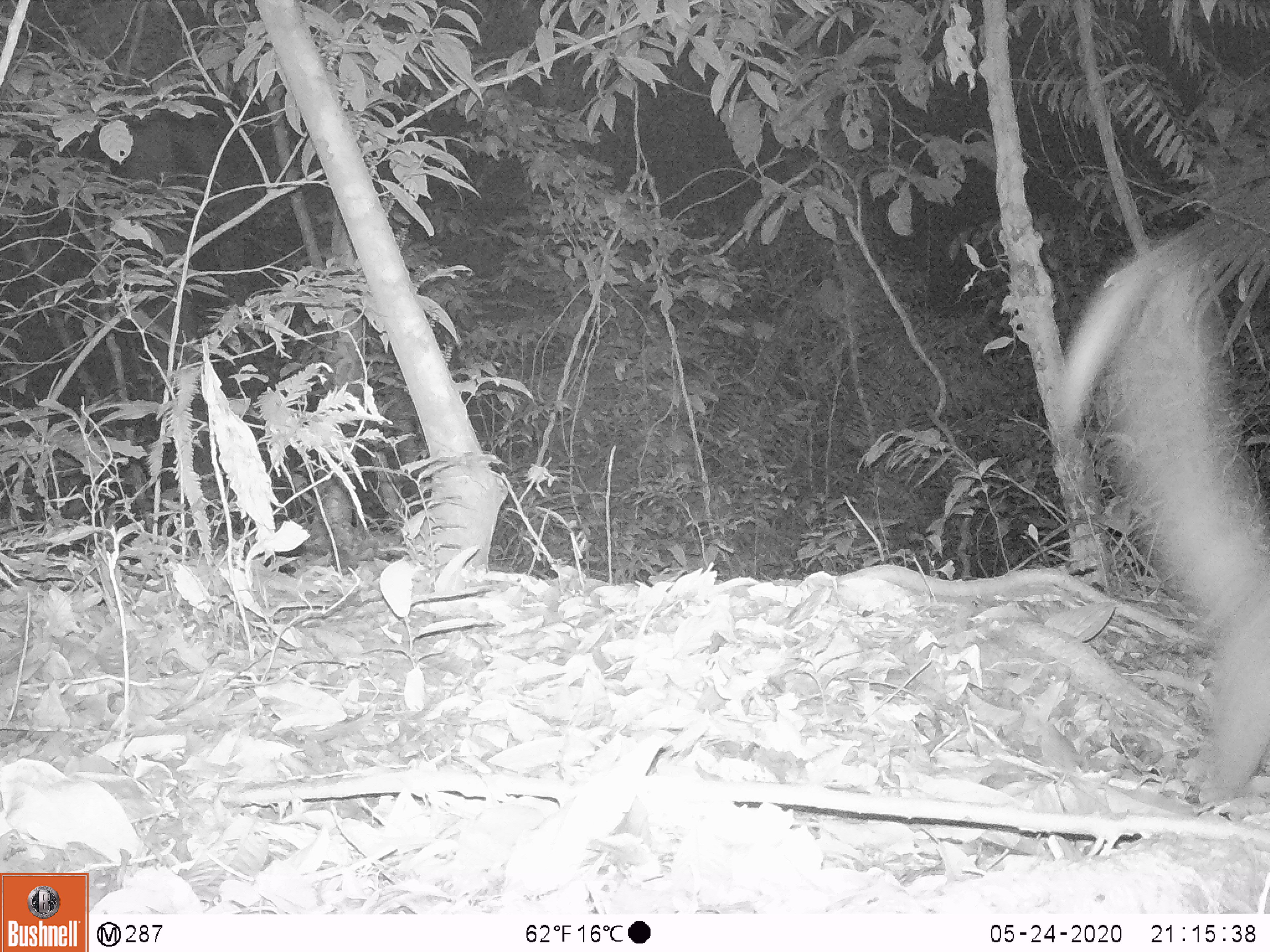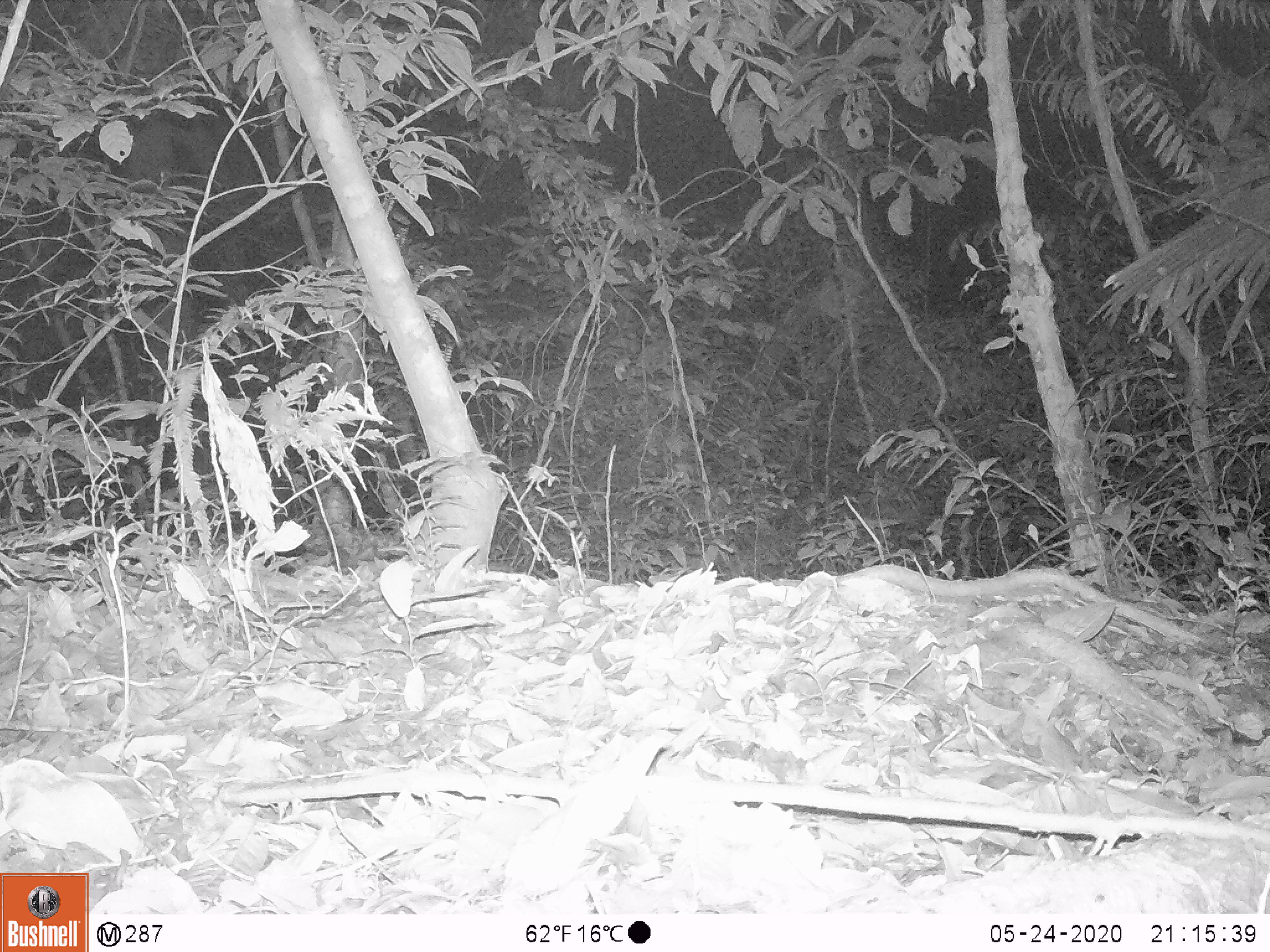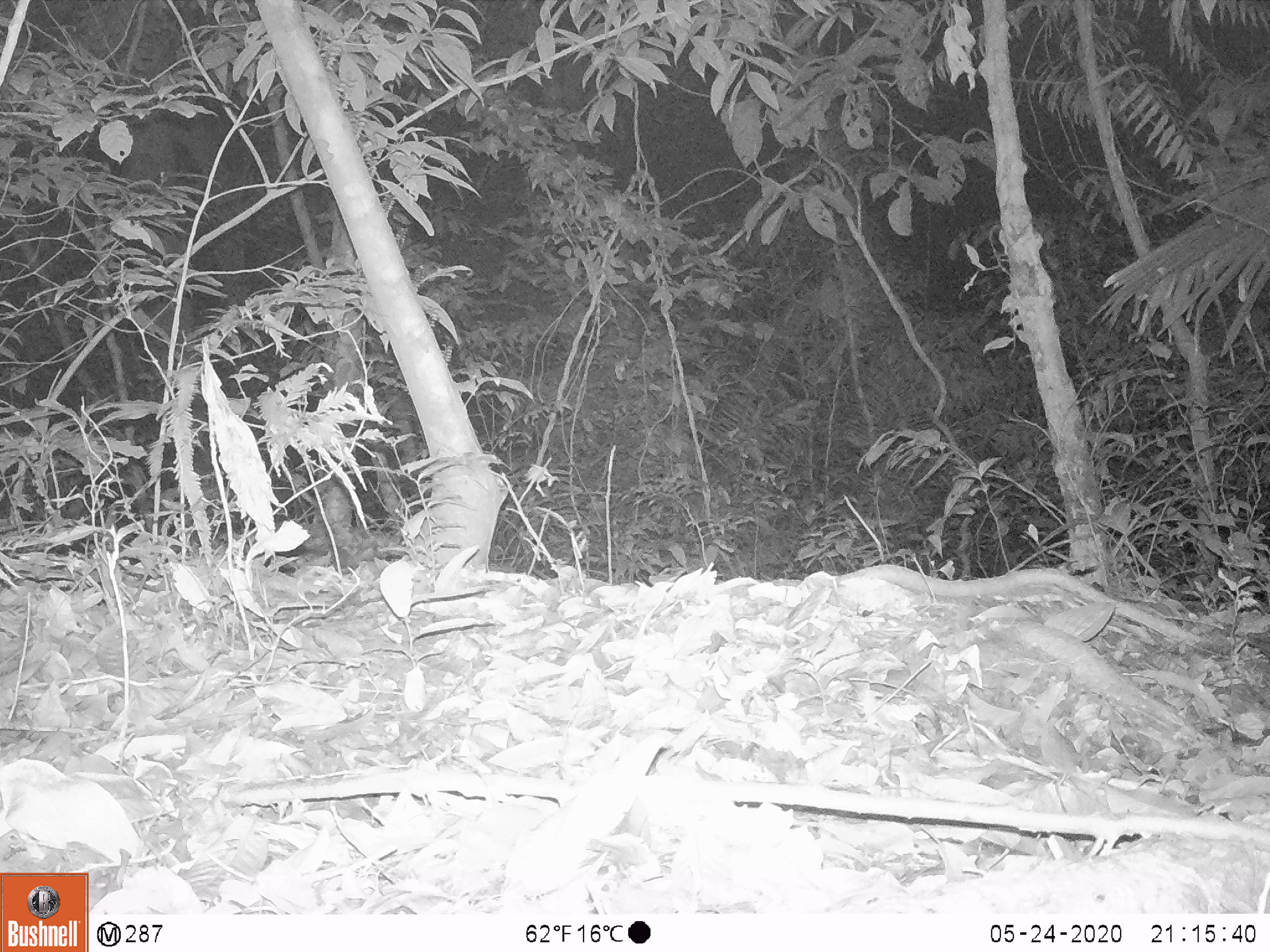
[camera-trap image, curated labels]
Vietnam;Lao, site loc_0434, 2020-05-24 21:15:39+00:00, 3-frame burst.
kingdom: Animalia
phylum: Chordata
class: Mammalia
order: Carnivora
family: Viverridae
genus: Paguma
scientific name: Paguma larvata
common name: masked palm civet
Masked palm civet (Paguma larvata). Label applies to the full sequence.